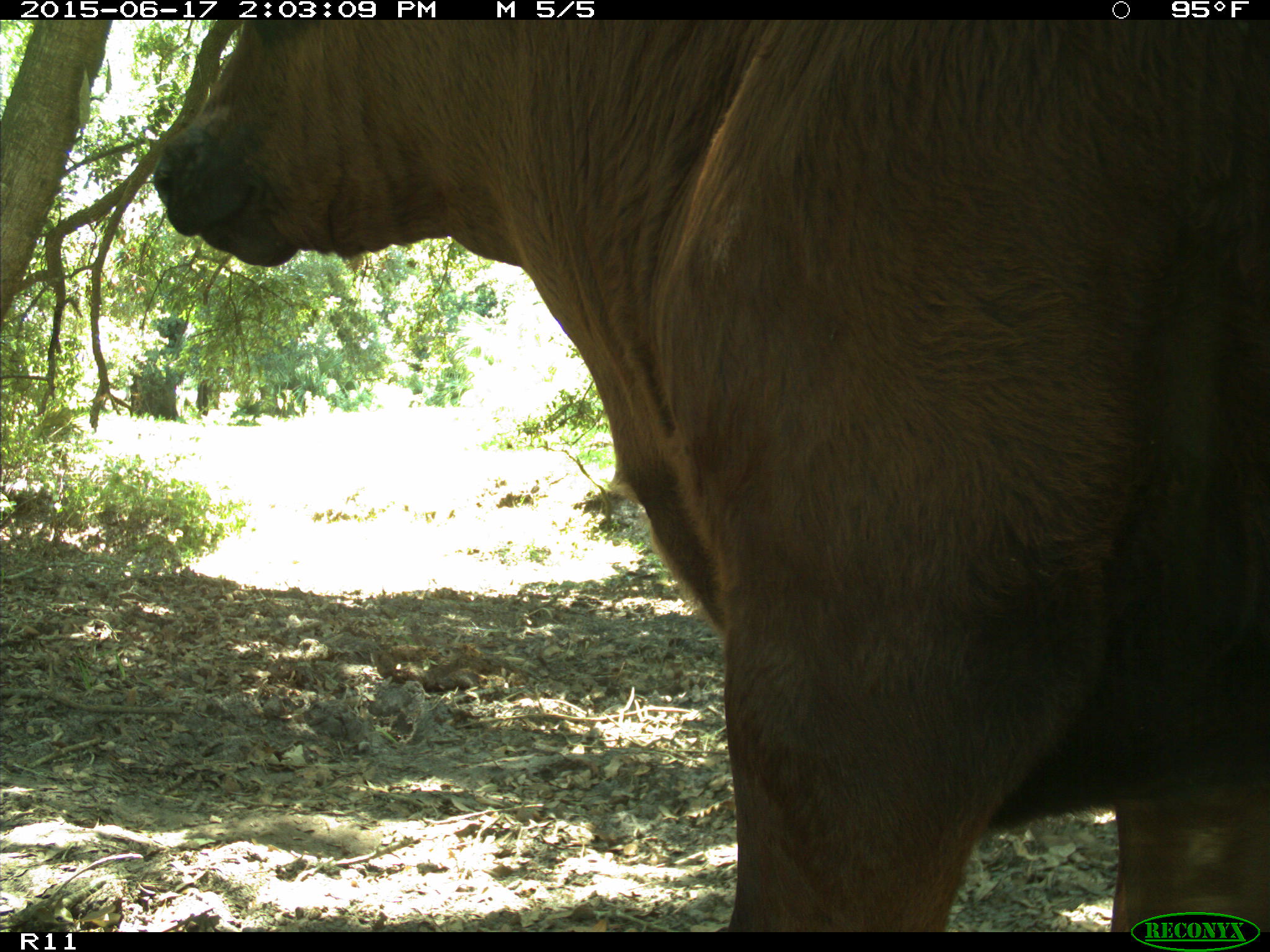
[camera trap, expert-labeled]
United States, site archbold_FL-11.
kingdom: Animalia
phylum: Chordata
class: Mammalia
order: Artiodactyla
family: Bovidae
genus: Bos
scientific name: Bos taurus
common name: domestic cow